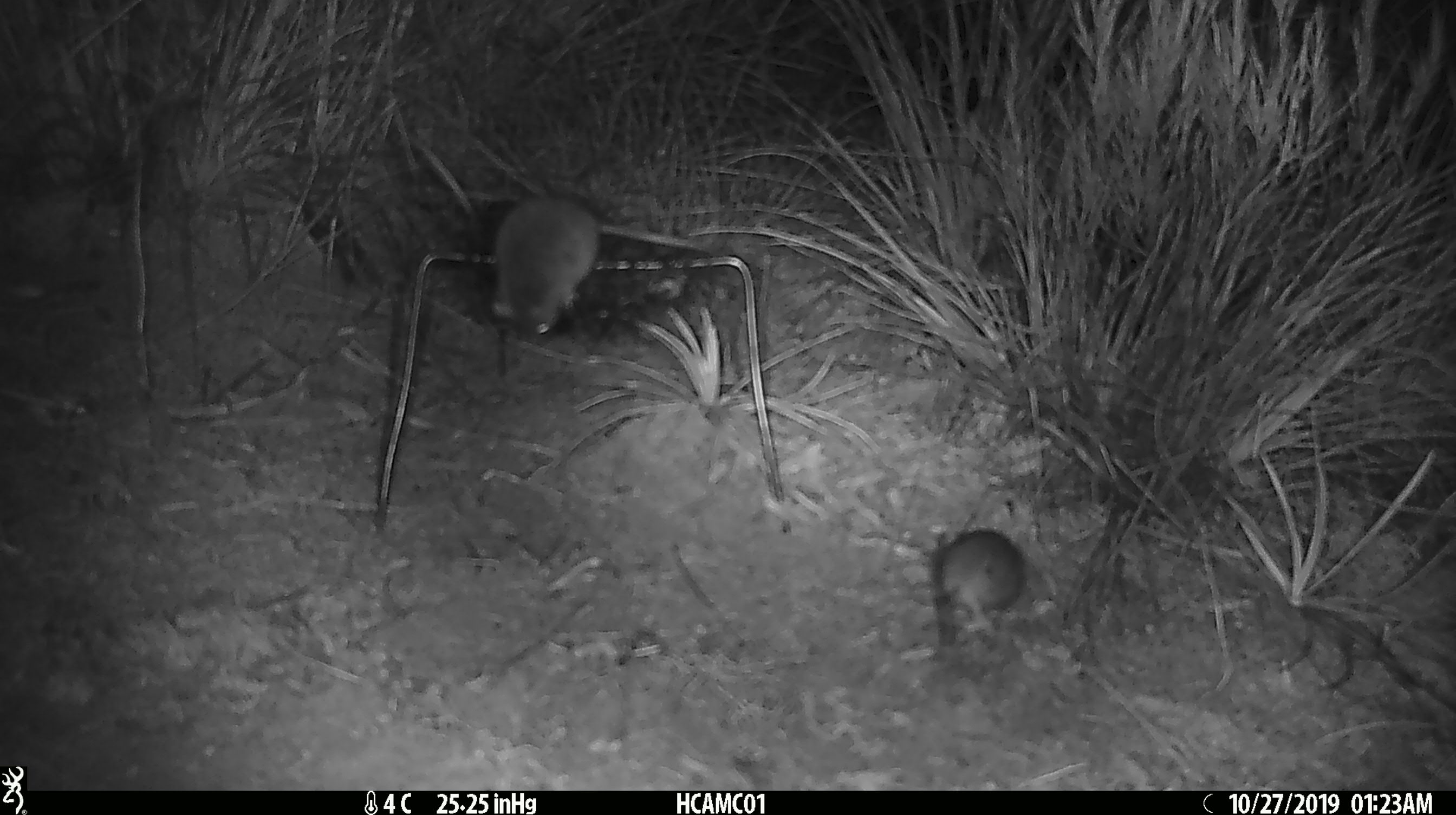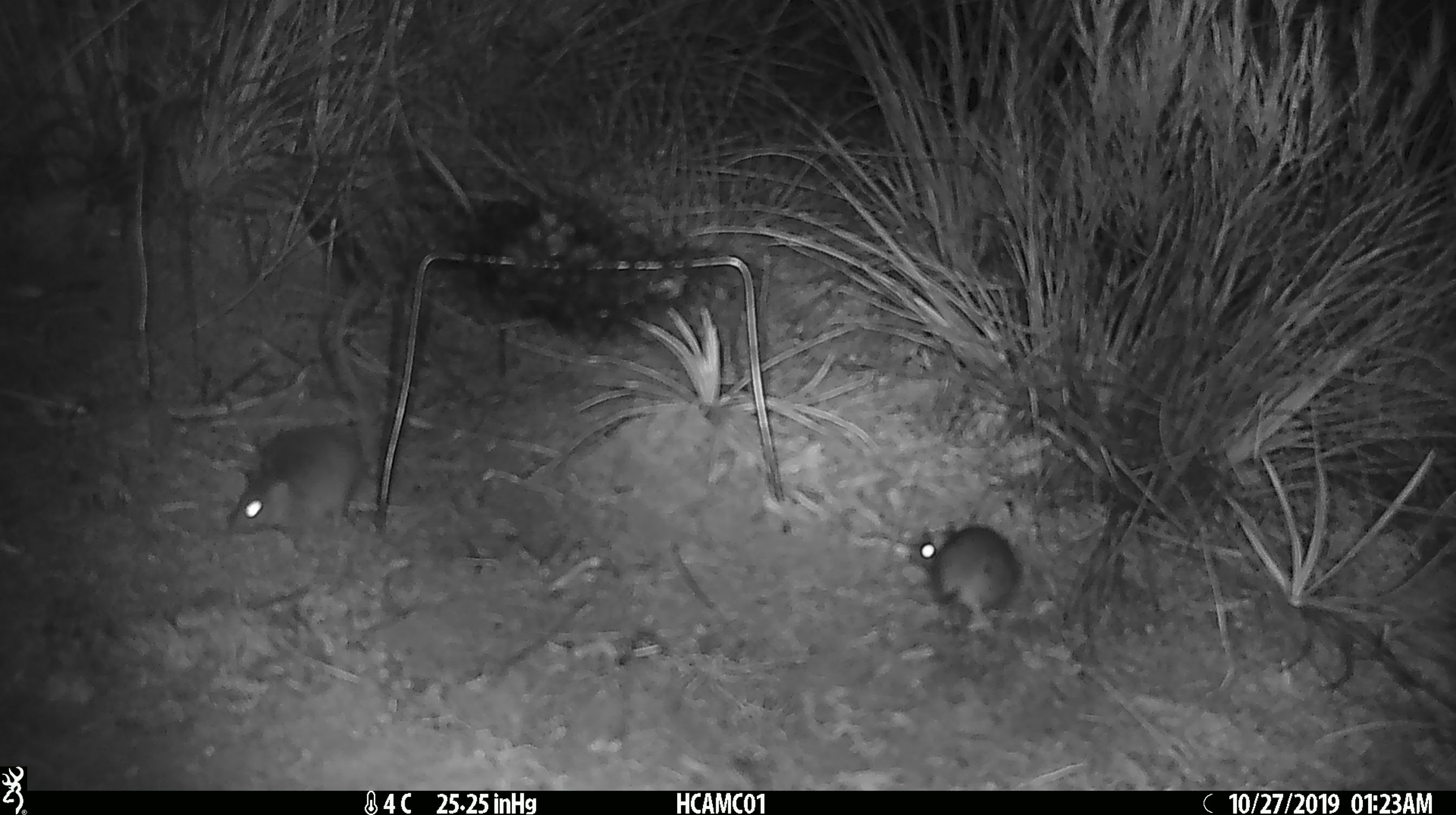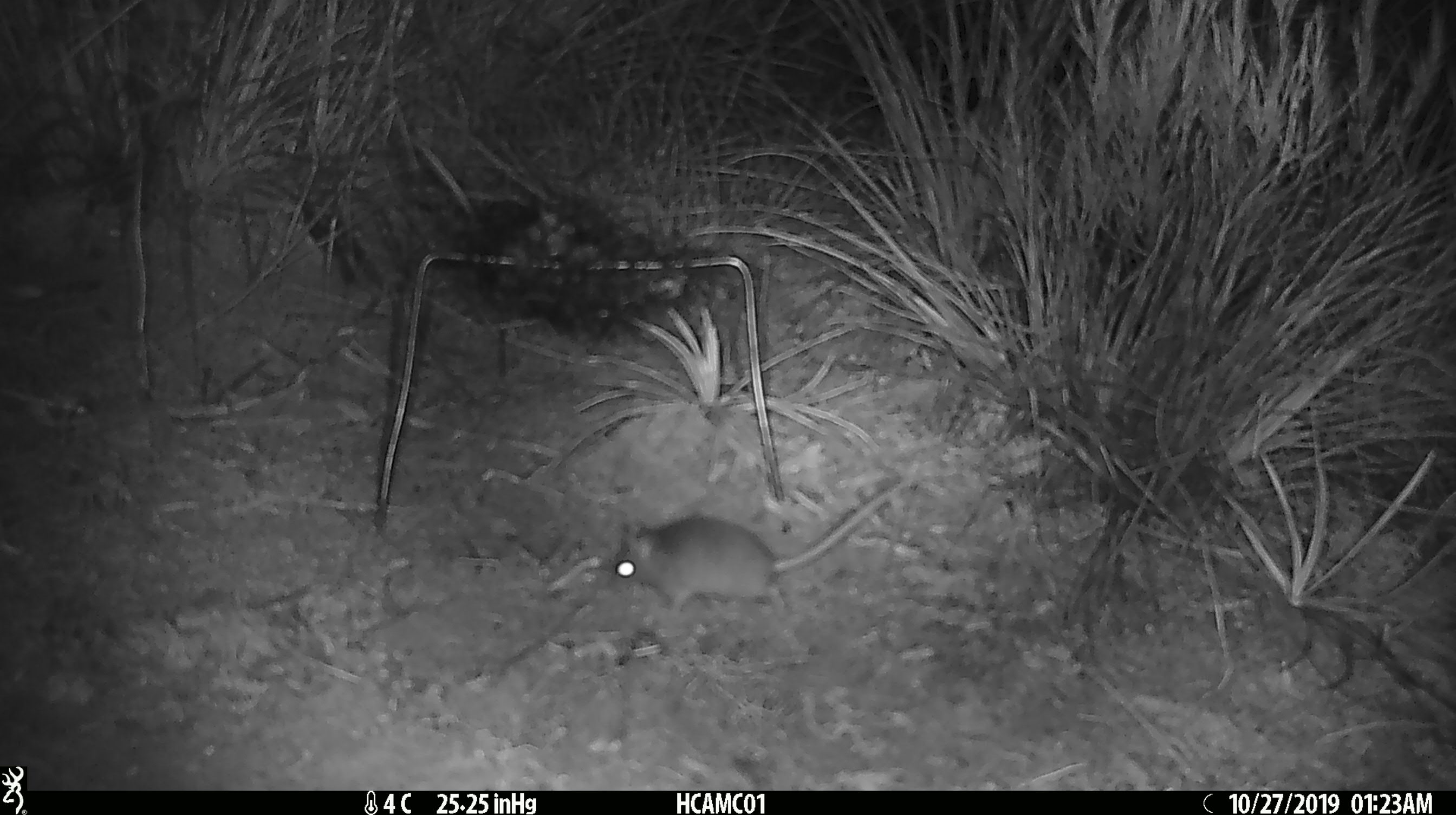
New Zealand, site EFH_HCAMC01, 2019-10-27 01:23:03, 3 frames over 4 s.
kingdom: Animalia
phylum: Chordata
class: Mammalia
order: Rodentia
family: Muridae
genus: Mus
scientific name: Mus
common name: mouse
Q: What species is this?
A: Mouse (Mus).